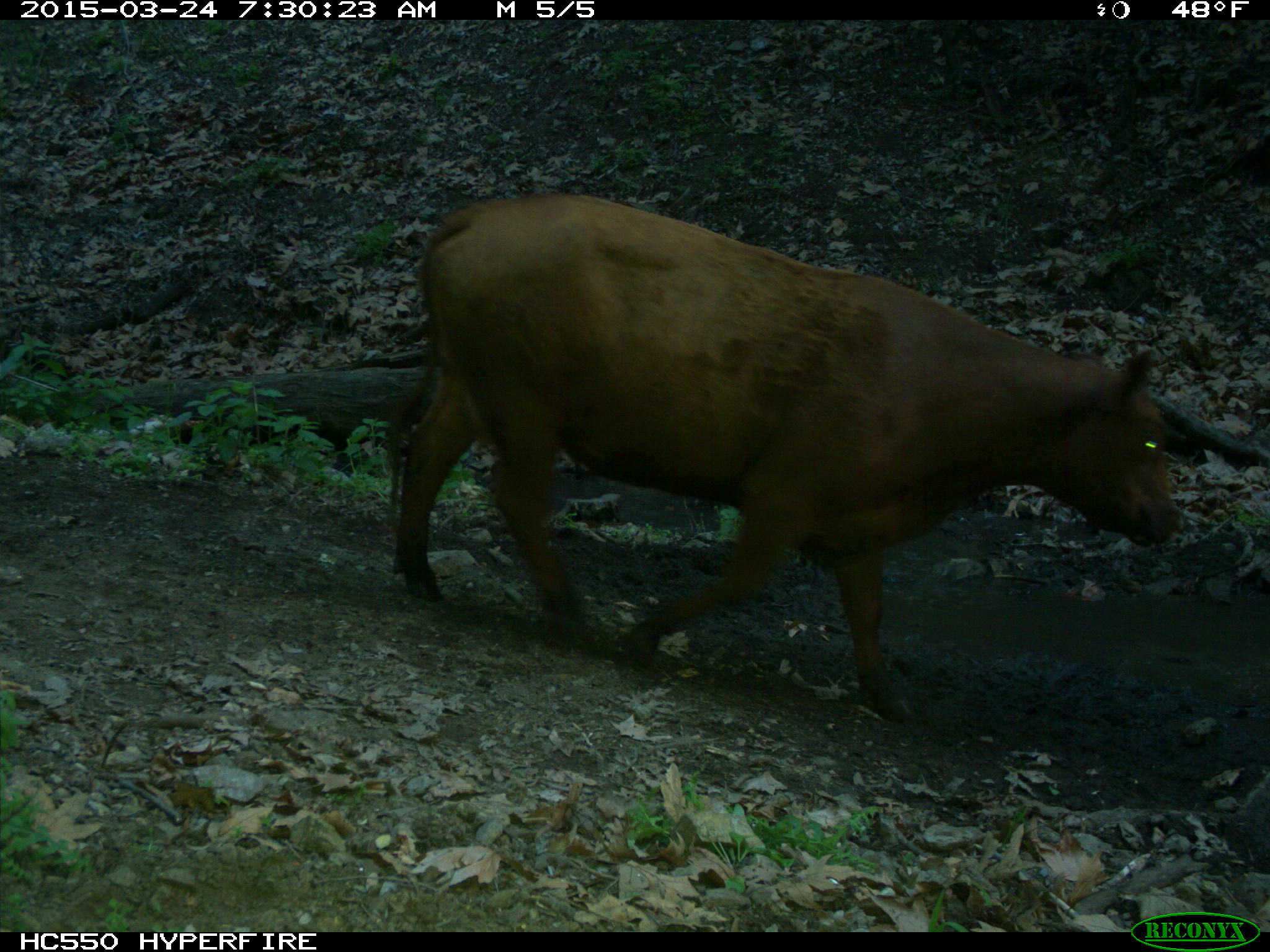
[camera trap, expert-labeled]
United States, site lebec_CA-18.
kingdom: Animalia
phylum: Chordata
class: Mammalia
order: Artiodactyla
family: Bovidae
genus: Bos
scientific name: Bos taurus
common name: domestic cow